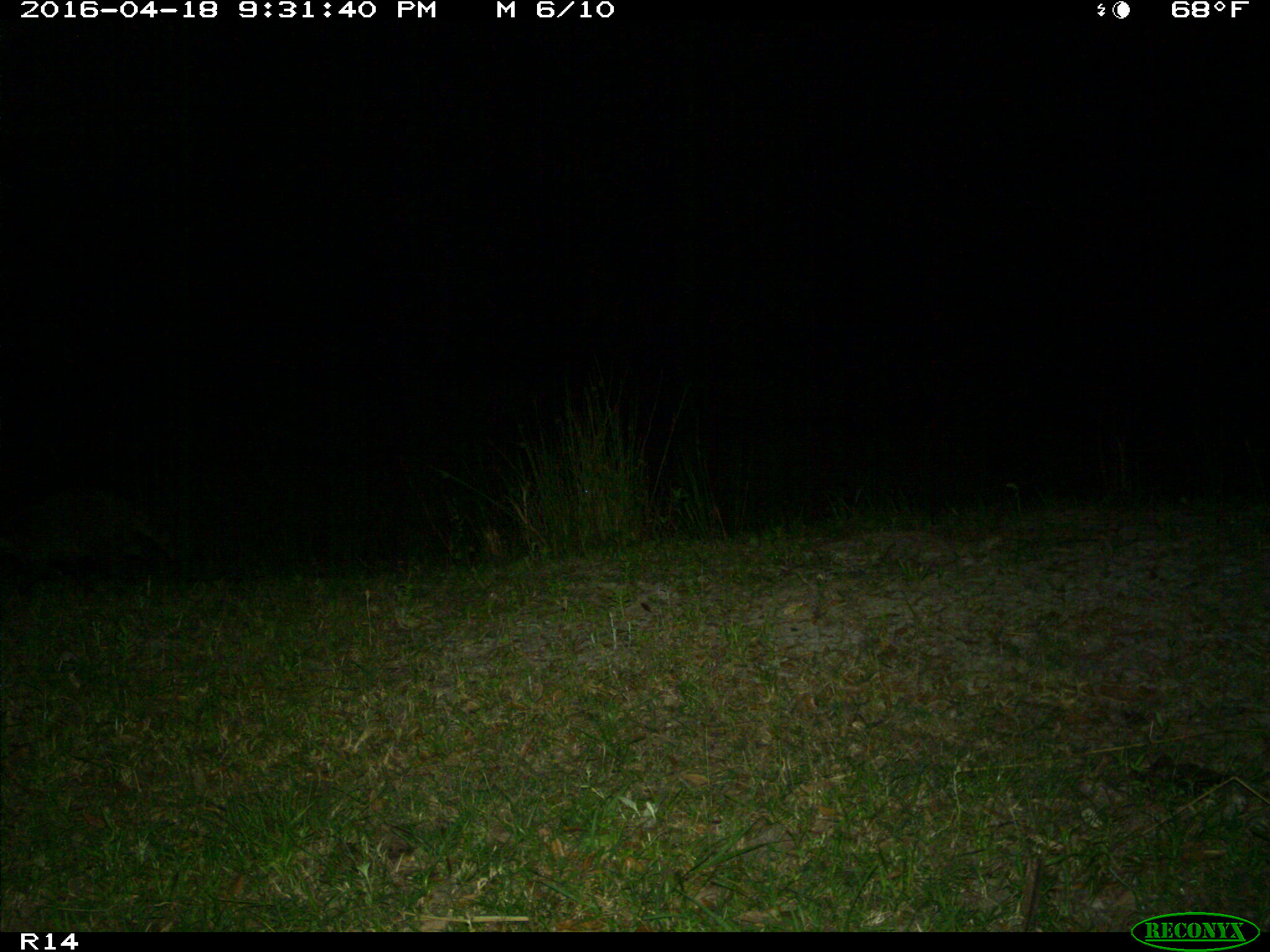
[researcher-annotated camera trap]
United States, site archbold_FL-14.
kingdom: Animalia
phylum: Chordata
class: Mammalia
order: Carnivora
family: Procyonidae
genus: Procyon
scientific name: Procyon lotor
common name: common raccoon